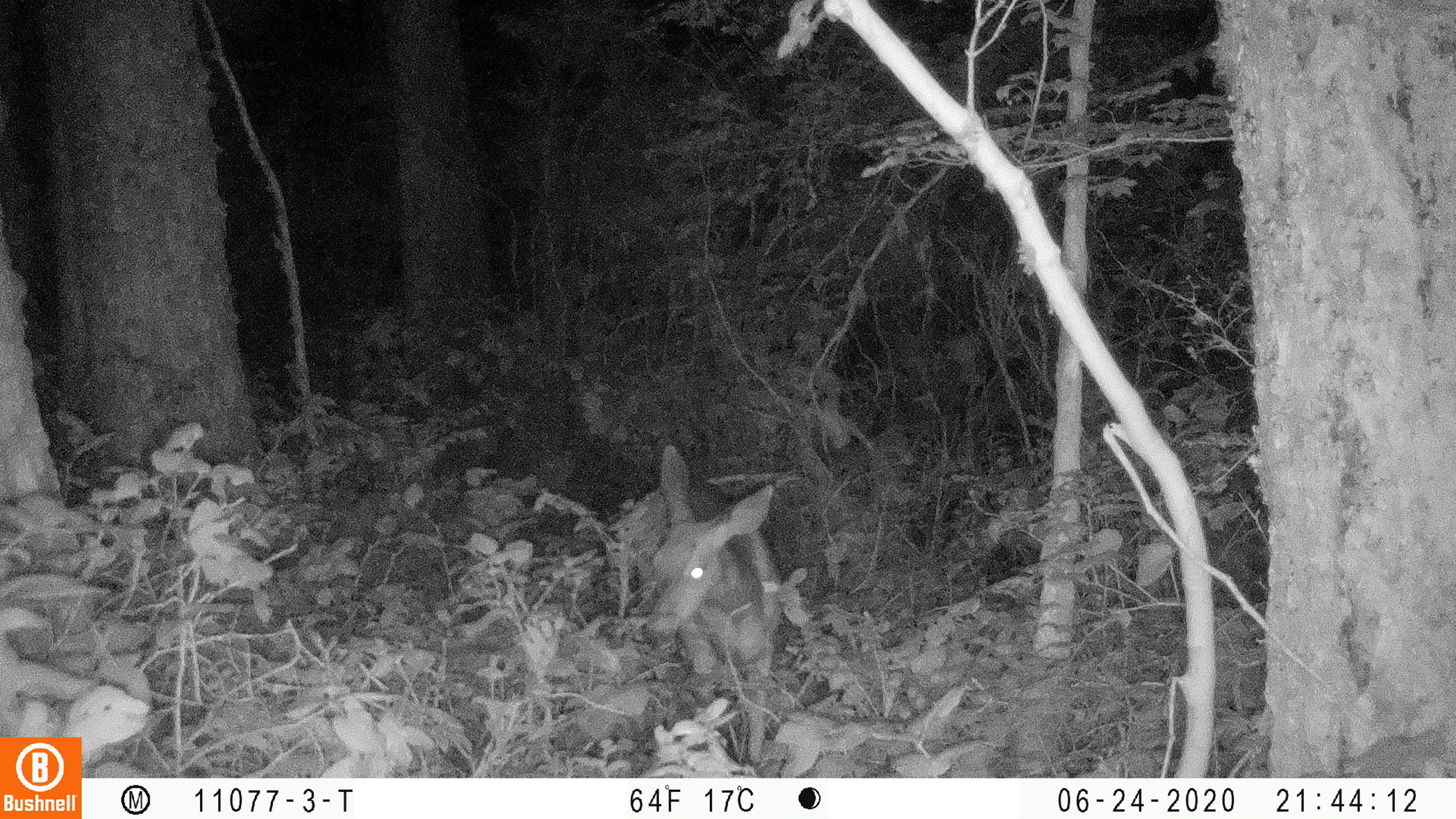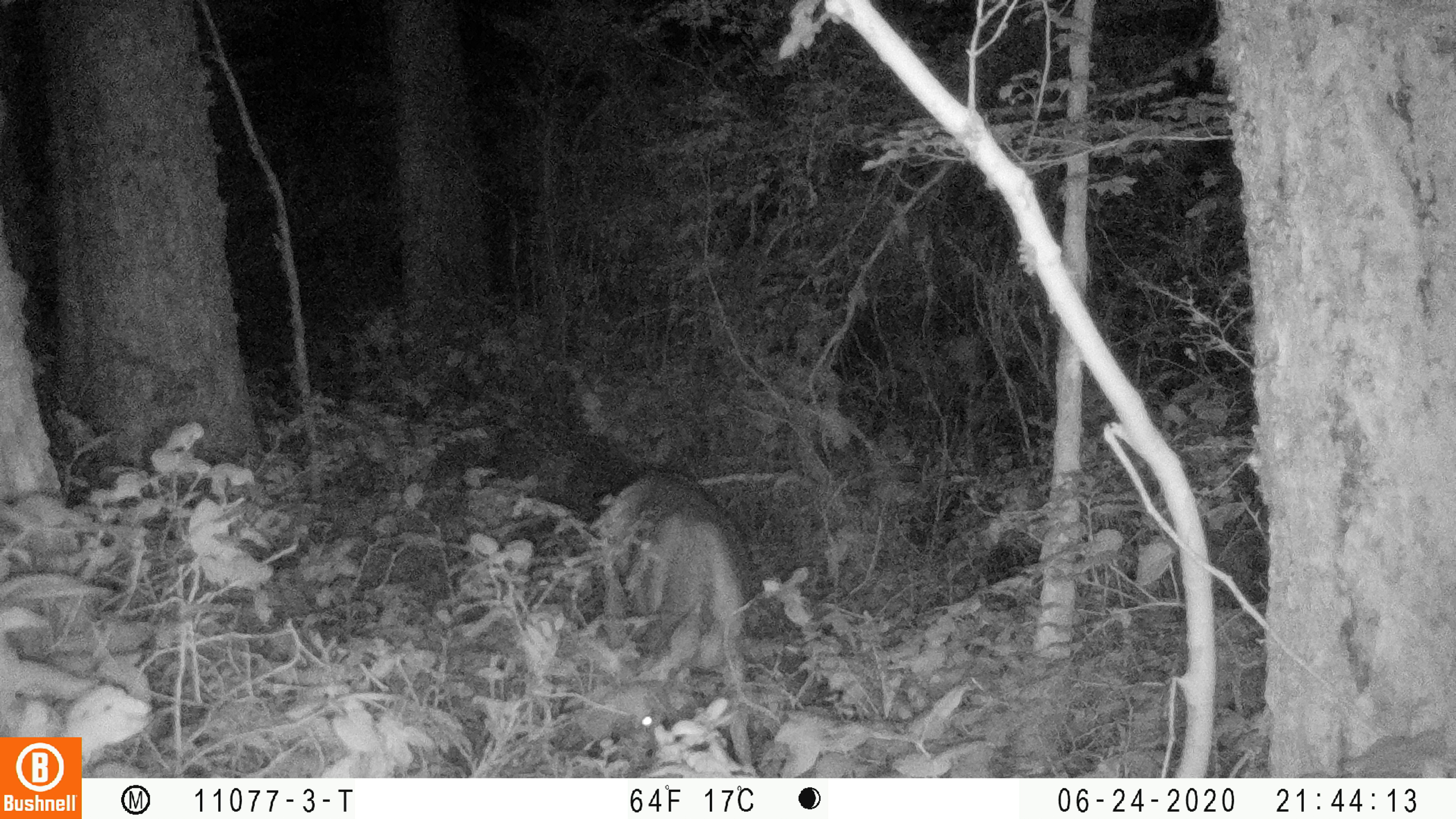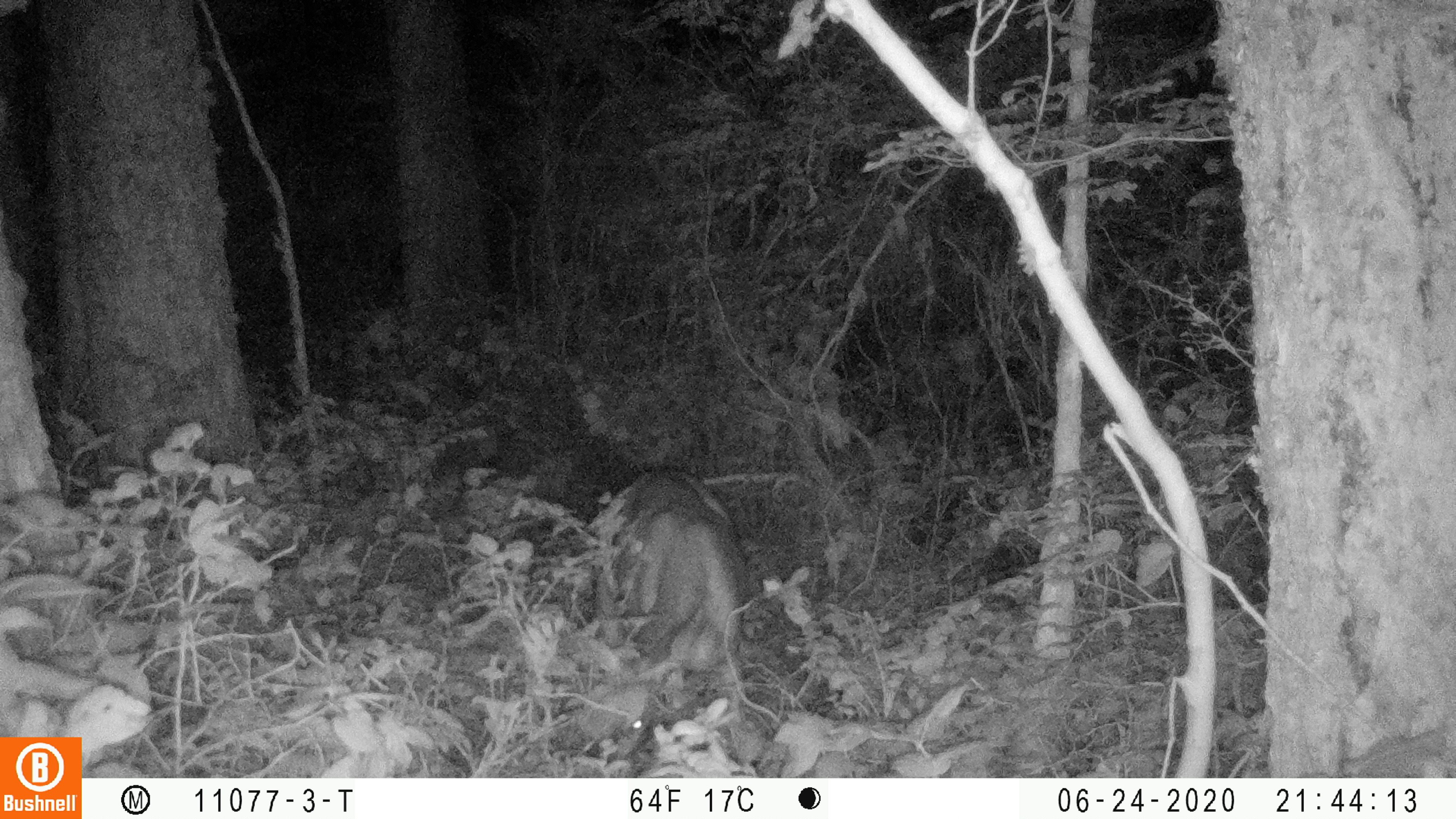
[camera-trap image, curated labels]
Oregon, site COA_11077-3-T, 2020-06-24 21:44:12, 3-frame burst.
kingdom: Animalia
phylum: Chordata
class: Mammalia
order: Artiodactyla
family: Cervidae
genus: Odocoileus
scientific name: Odocoileus hemionus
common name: black-tailed deer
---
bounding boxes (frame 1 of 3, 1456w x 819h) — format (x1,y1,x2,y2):
black-tailed deer: (605,437,795,763)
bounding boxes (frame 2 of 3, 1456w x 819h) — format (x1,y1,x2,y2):
black-tailed deer: (579,461,766,772)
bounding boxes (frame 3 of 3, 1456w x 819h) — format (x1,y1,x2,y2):
black-tailed deer: (567,461,761,761)